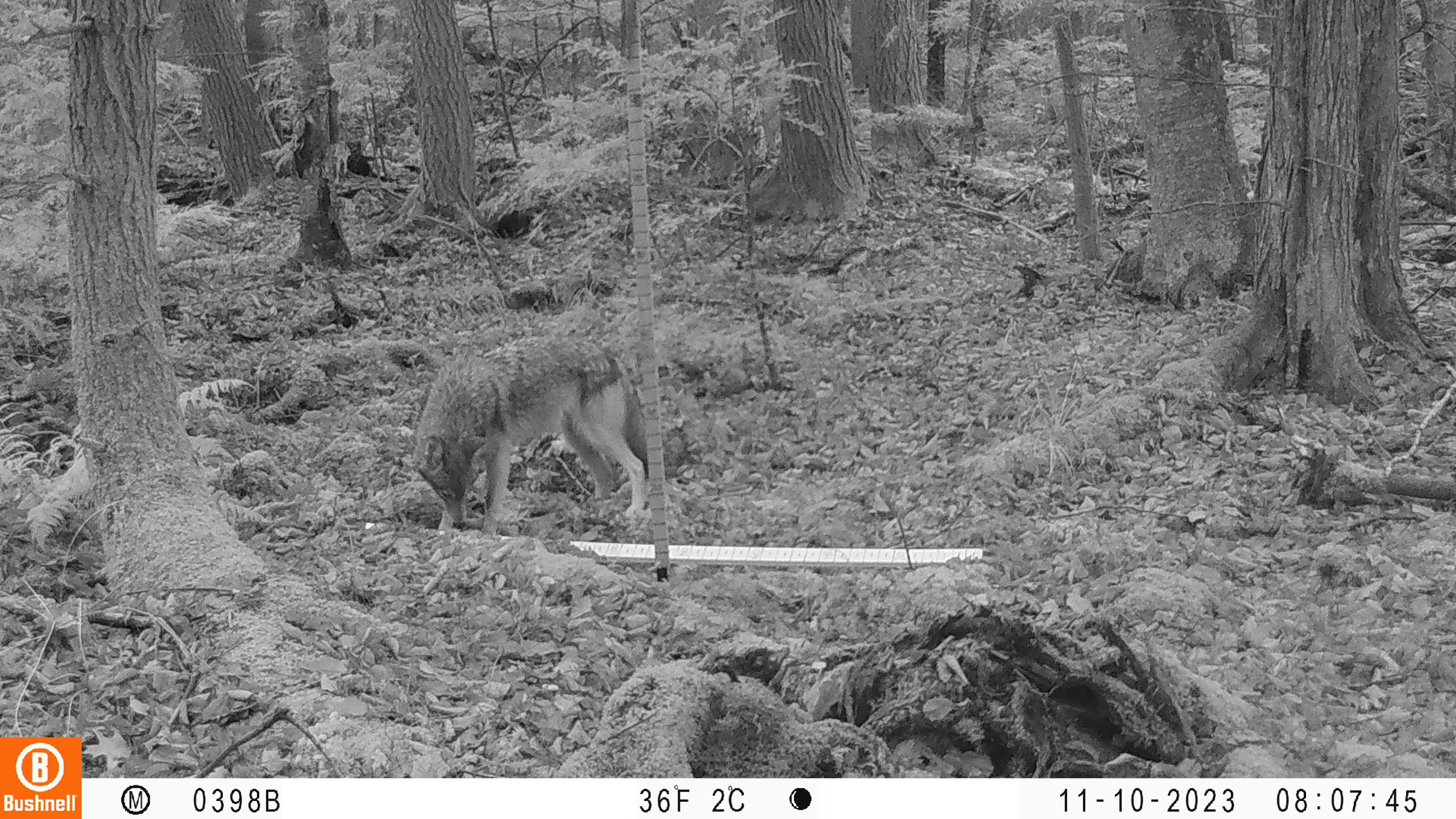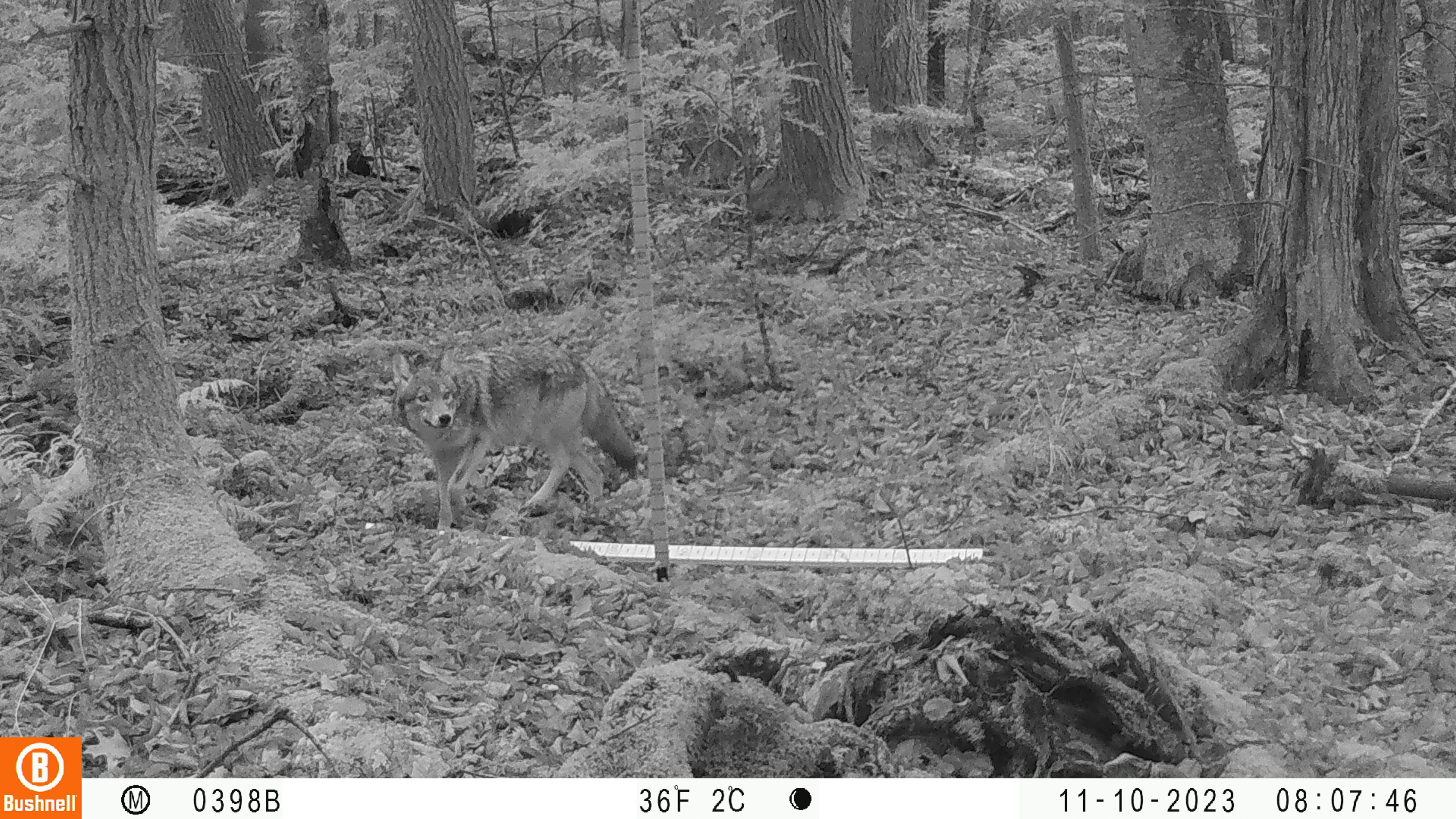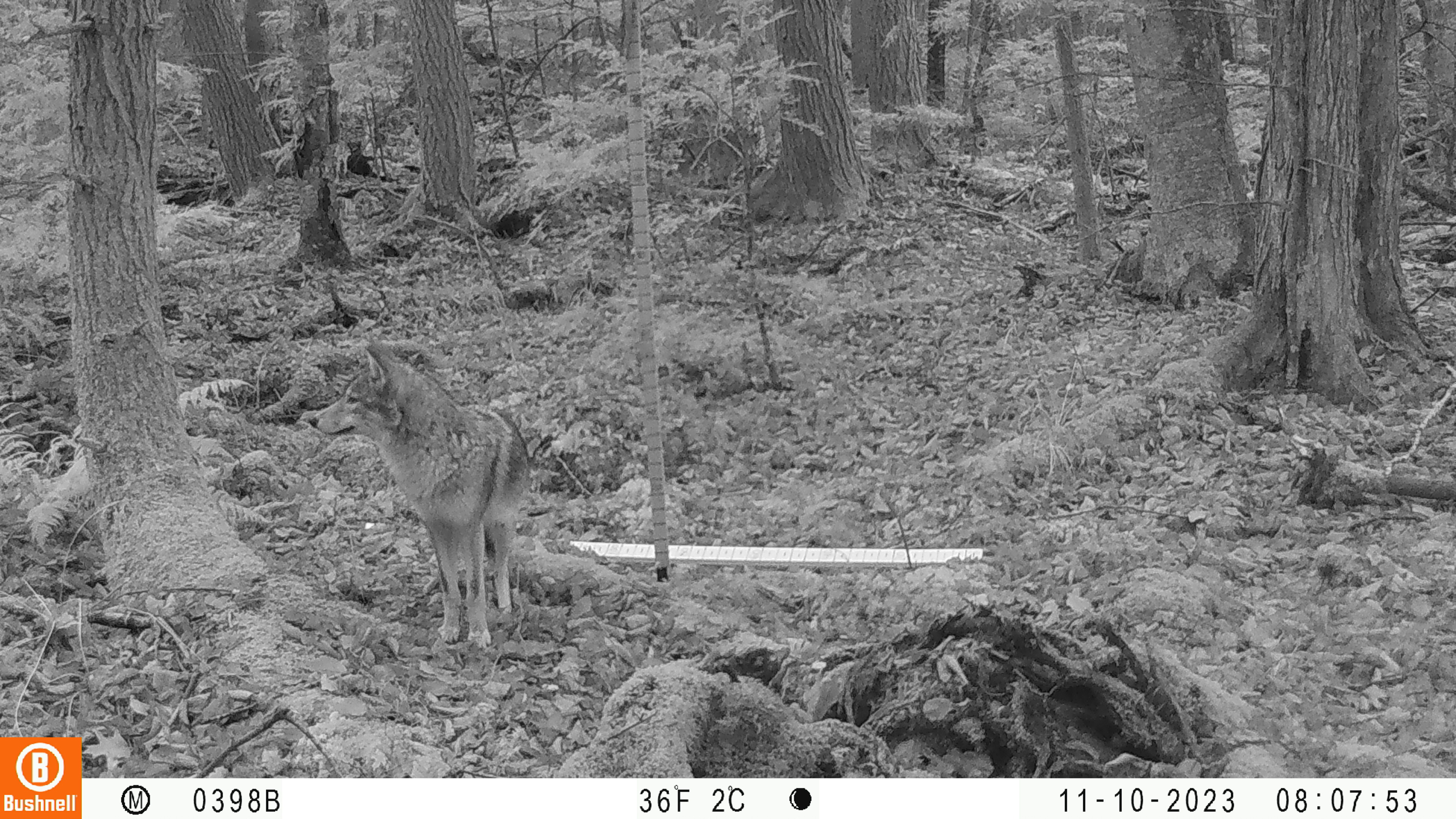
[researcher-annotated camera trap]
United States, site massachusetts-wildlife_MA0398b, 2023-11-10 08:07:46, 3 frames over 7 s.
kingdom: Animalia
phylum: Chordata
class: Mammalia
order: Carnivora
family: Canidae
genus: Canis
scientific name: Canis latrans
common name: coyote